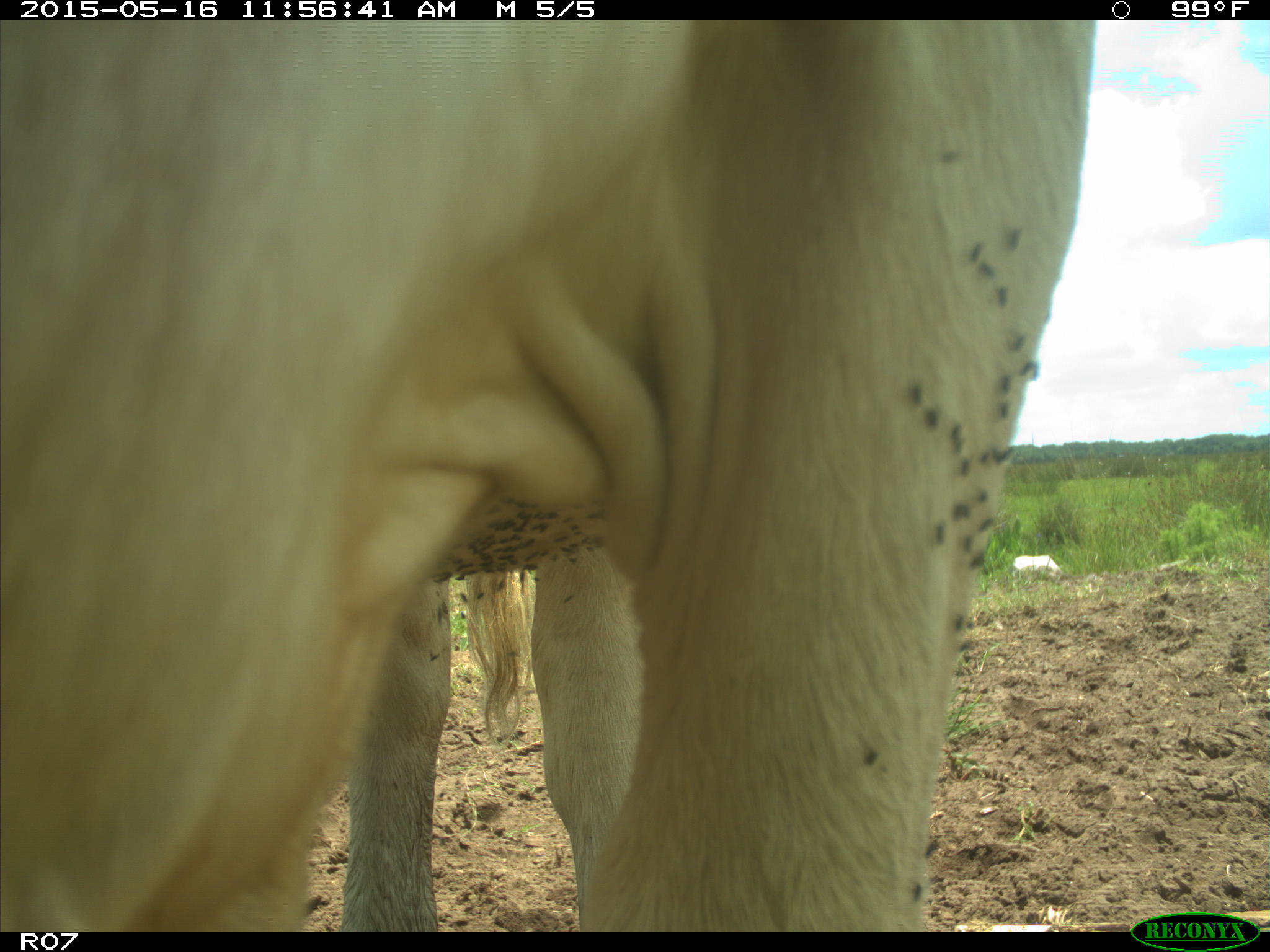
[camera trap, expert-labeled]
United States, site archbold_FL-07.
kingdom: Animalia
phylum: Chordata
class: Mammalia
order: Artiodactyla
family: Bovidae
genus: Bos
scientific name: Bos taurus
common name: domestic cow